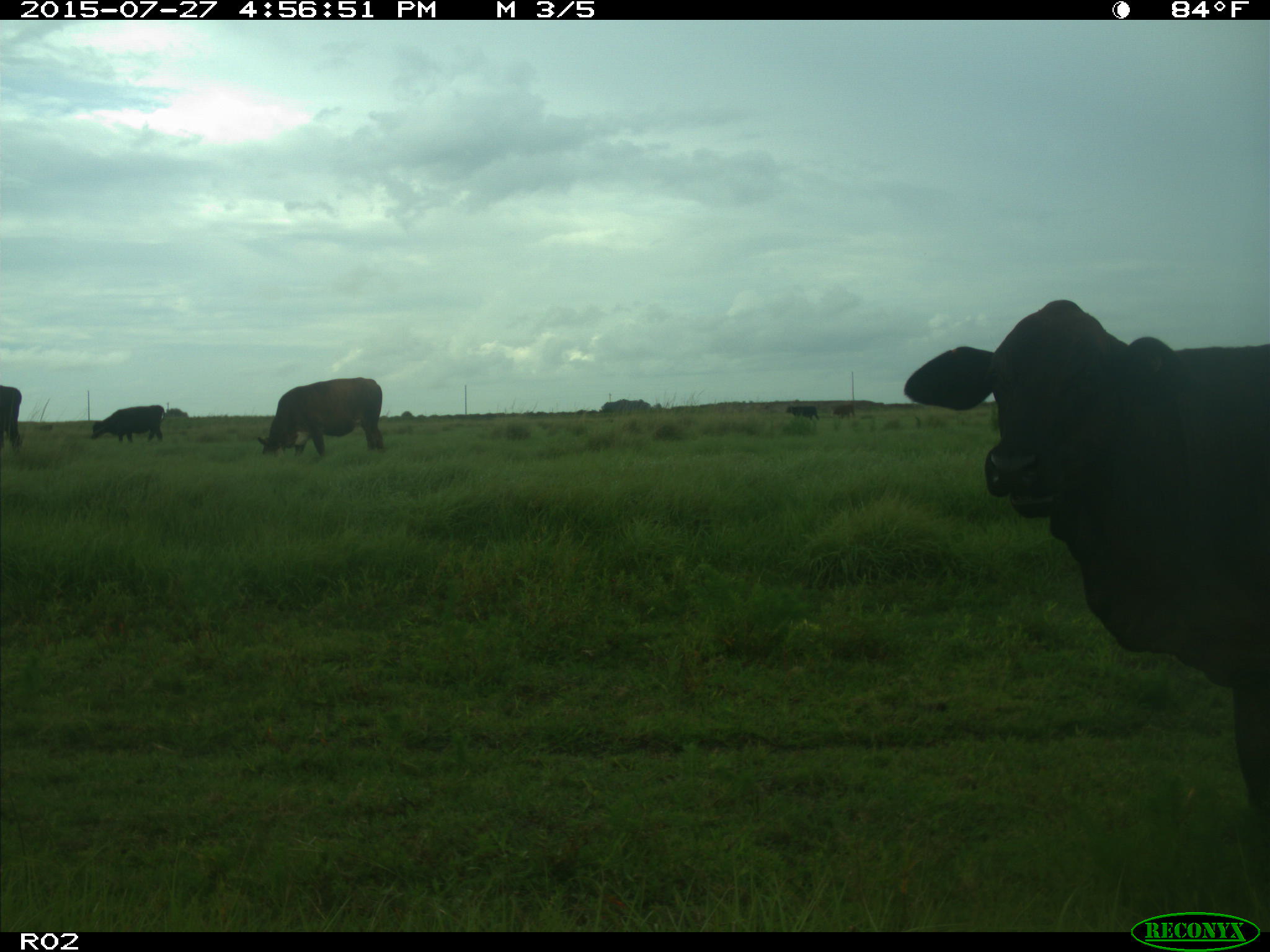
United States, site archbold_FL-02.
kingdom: Animalia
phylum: Chordata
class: Mammalia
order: Artiodactyla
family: Bovidae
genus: Bos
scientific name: Bos taurus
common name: domestic cow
Bos taurus (domestic cow).